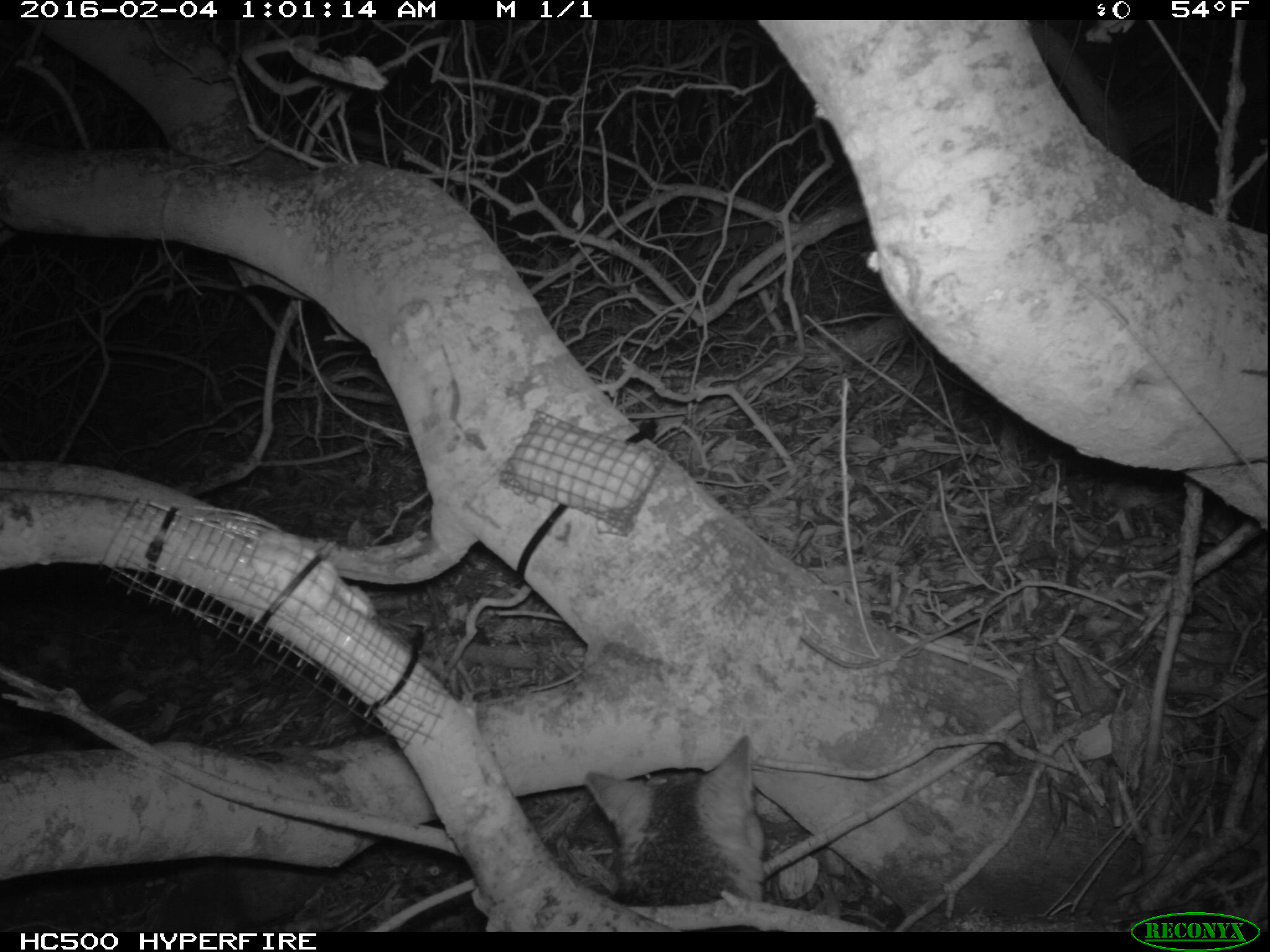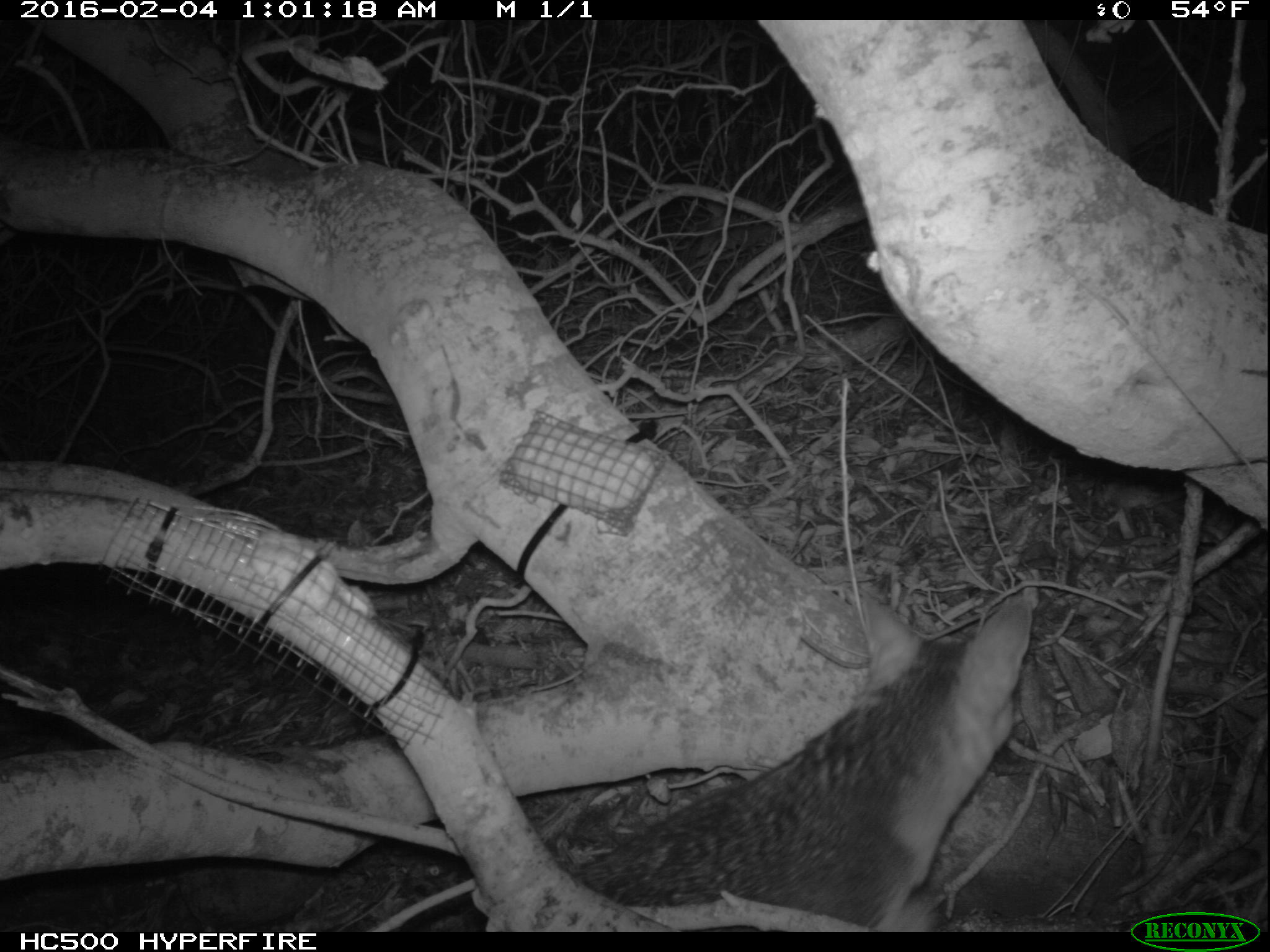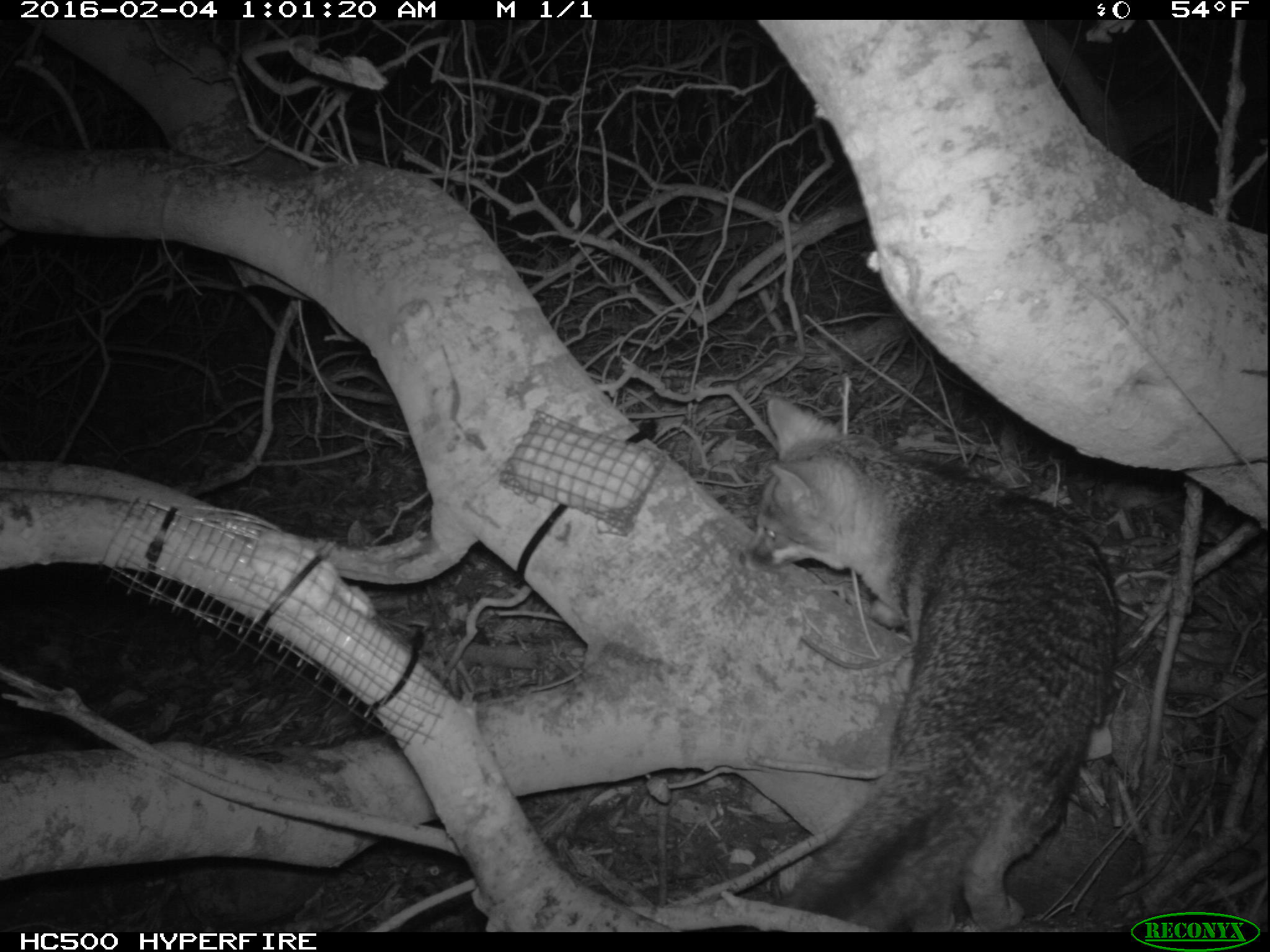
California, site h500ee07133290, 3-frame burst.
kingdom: Animalia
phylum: Chordata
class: Mammalia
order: Carnivora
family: Canidae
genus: Urocyon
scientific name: Urocyon littoralis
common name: island fox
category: fox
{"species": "fox (island fox) (Urocyon littoralis)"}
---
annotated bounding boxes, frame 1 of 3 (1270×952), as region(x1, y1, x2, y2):
fox: region(584, 734, 765, 932)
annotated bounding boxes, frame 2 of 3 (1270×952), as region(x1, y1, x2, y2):
fox: region(418, 591, 1033, 931)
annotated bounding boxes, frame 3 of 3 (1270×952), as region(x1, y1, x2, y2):
fox: region(745, 397, 1117, 929)